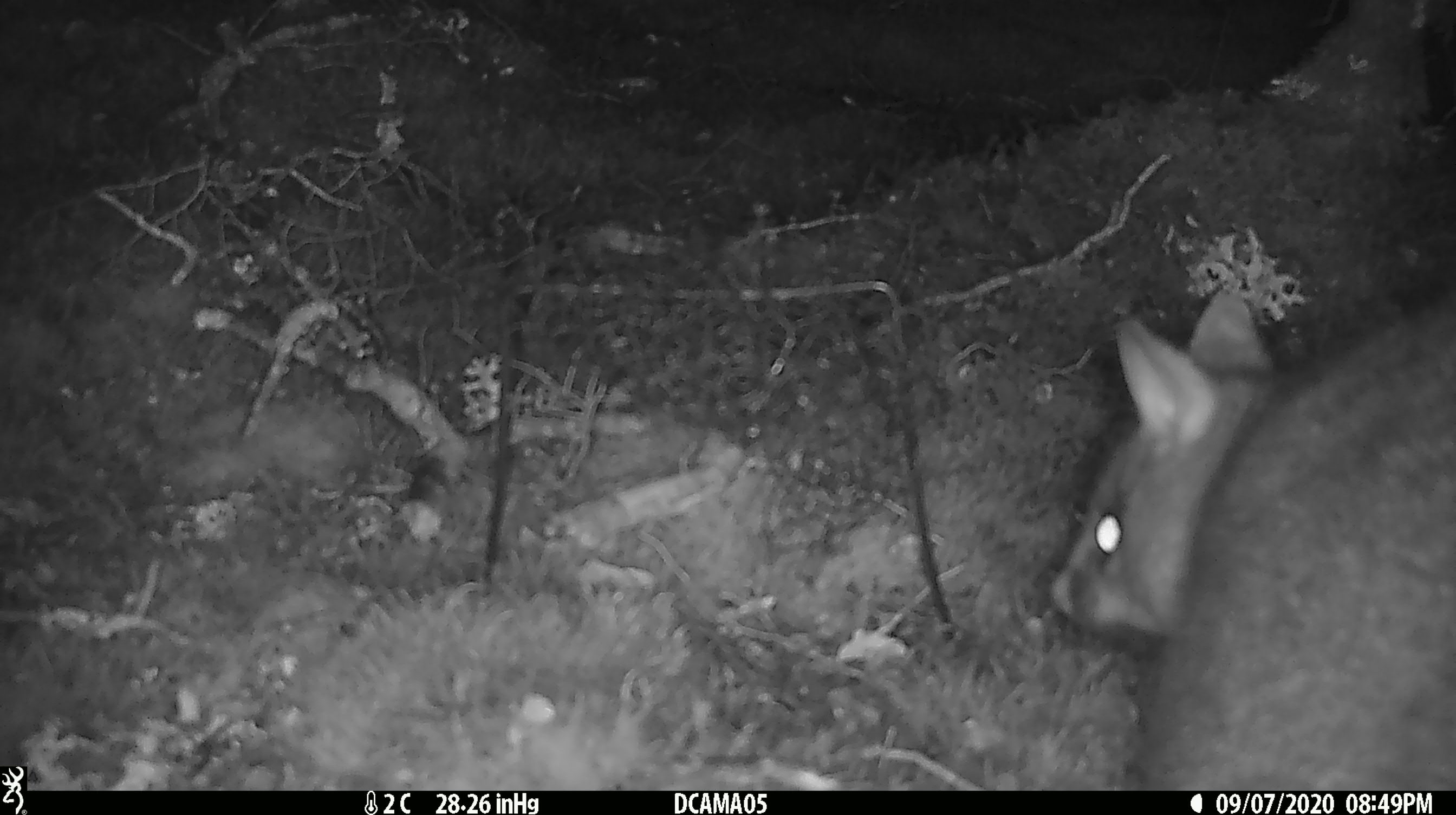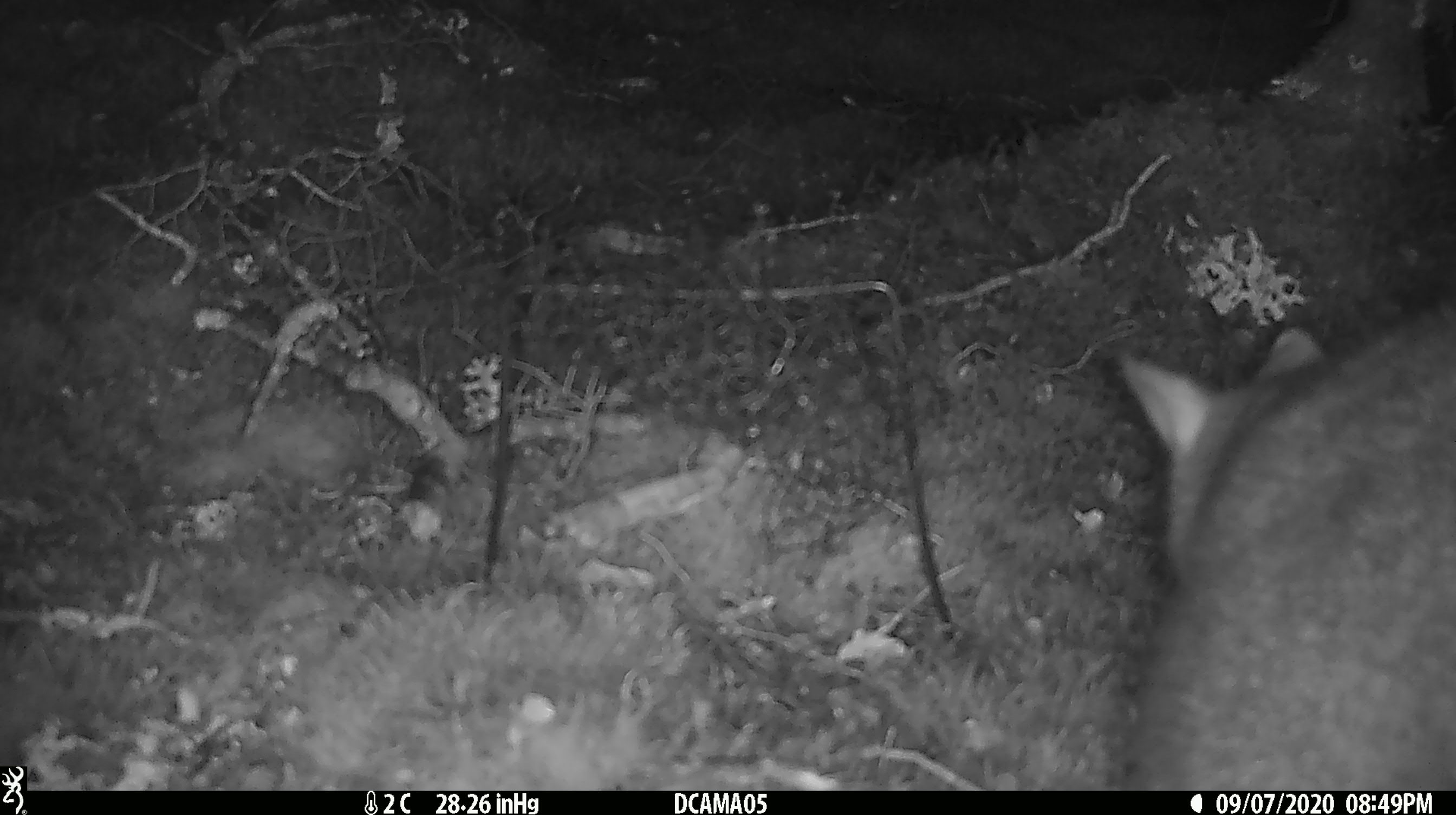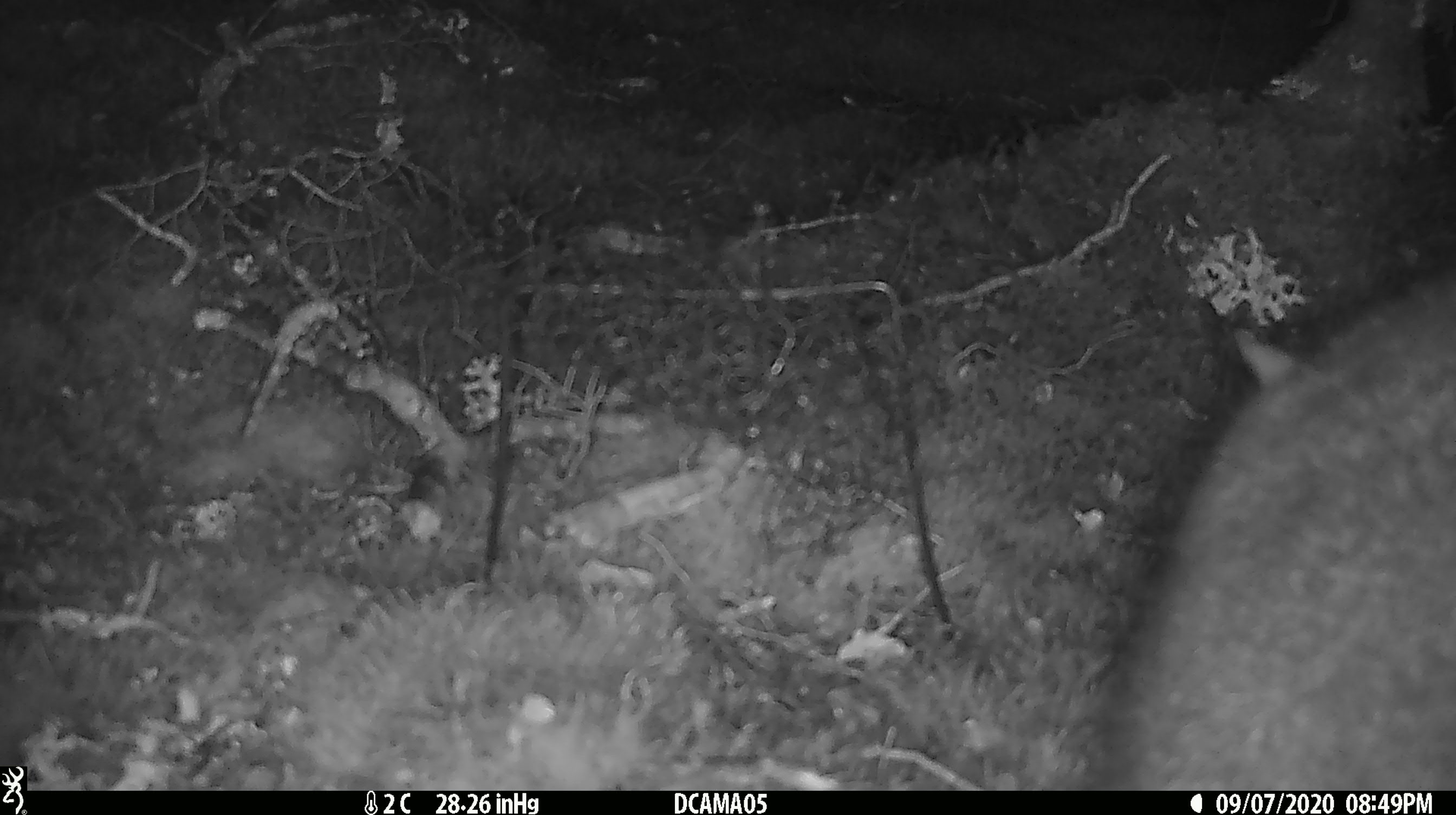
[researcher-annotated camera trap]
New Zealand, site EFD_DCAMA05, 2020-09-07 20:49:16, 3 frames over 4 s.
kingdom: Animalia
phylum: Chordata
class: Mammalia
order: Diprotodontia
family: Phalangeridae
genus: Trichosurus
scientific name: Trichosurus vulpecula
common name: common brushtail possum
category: possum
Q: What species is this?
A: Possum (common brushtail possum) (Trichosurus vulpecula).